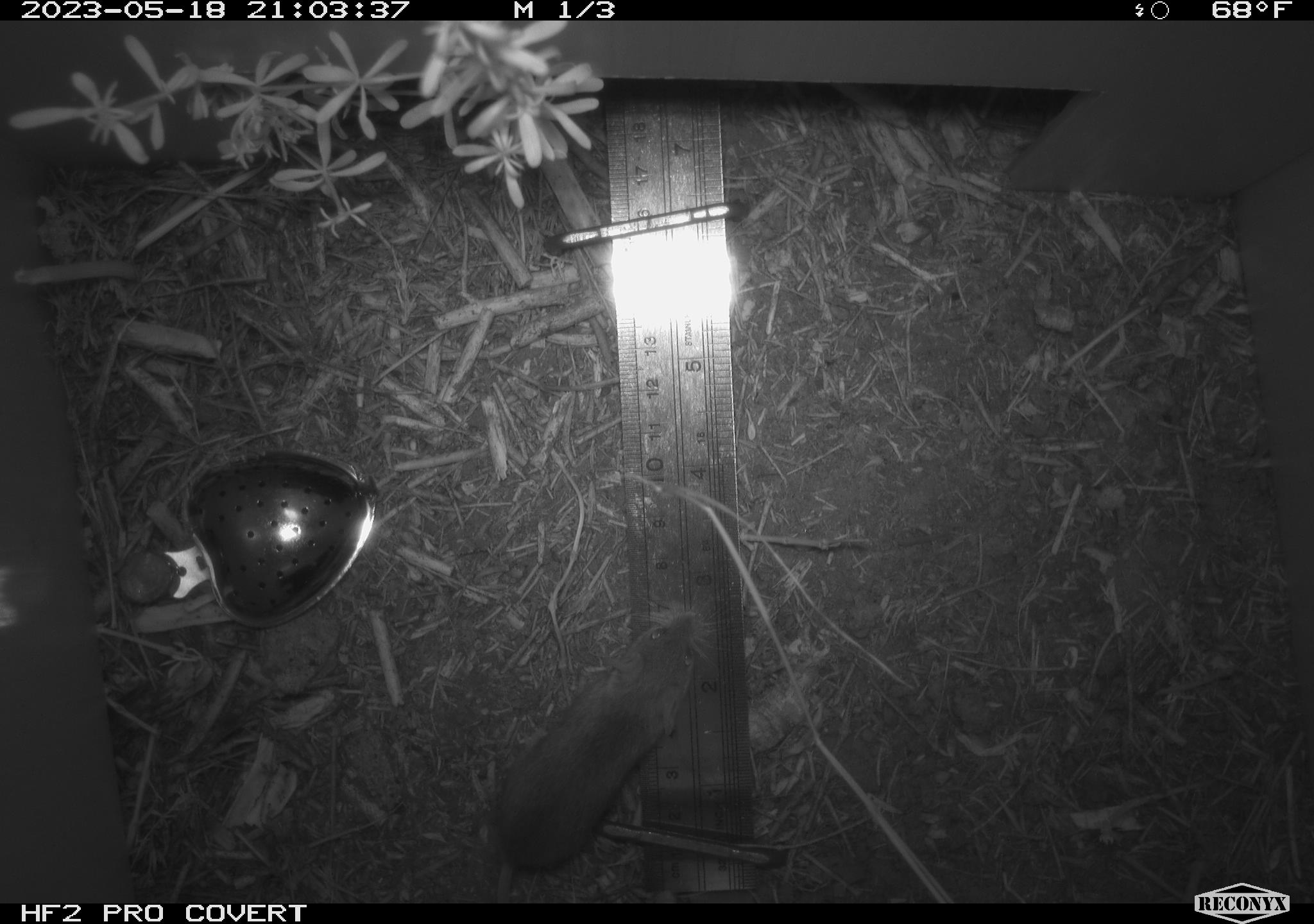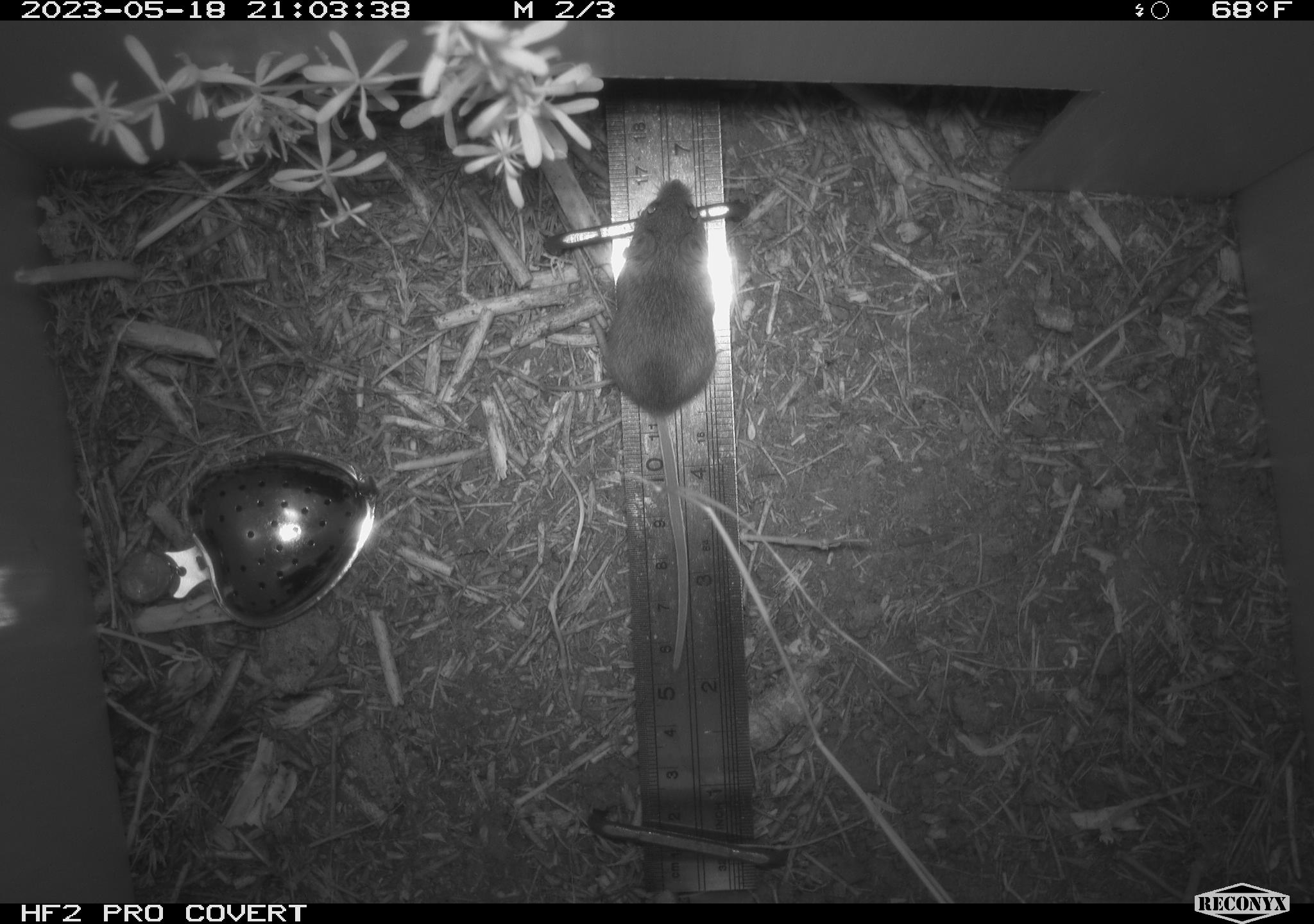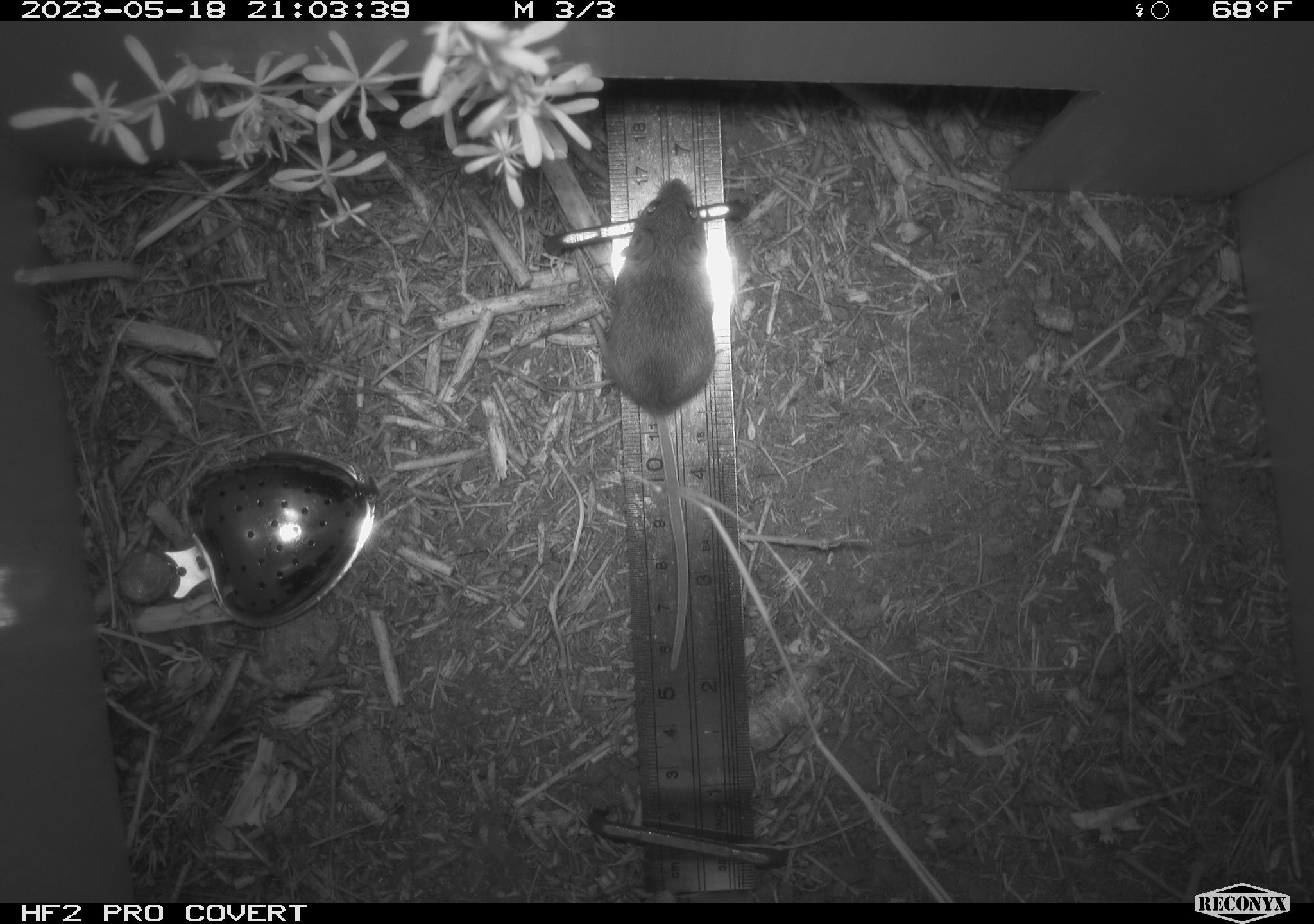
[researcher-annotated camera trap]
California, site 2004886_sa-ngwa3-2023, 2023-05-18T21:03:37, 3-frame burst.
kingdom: Animalia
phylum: Chordata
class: Mammalia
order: Rodentia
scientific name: Rodentia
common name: mouse species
Mouse species (Rodentia).